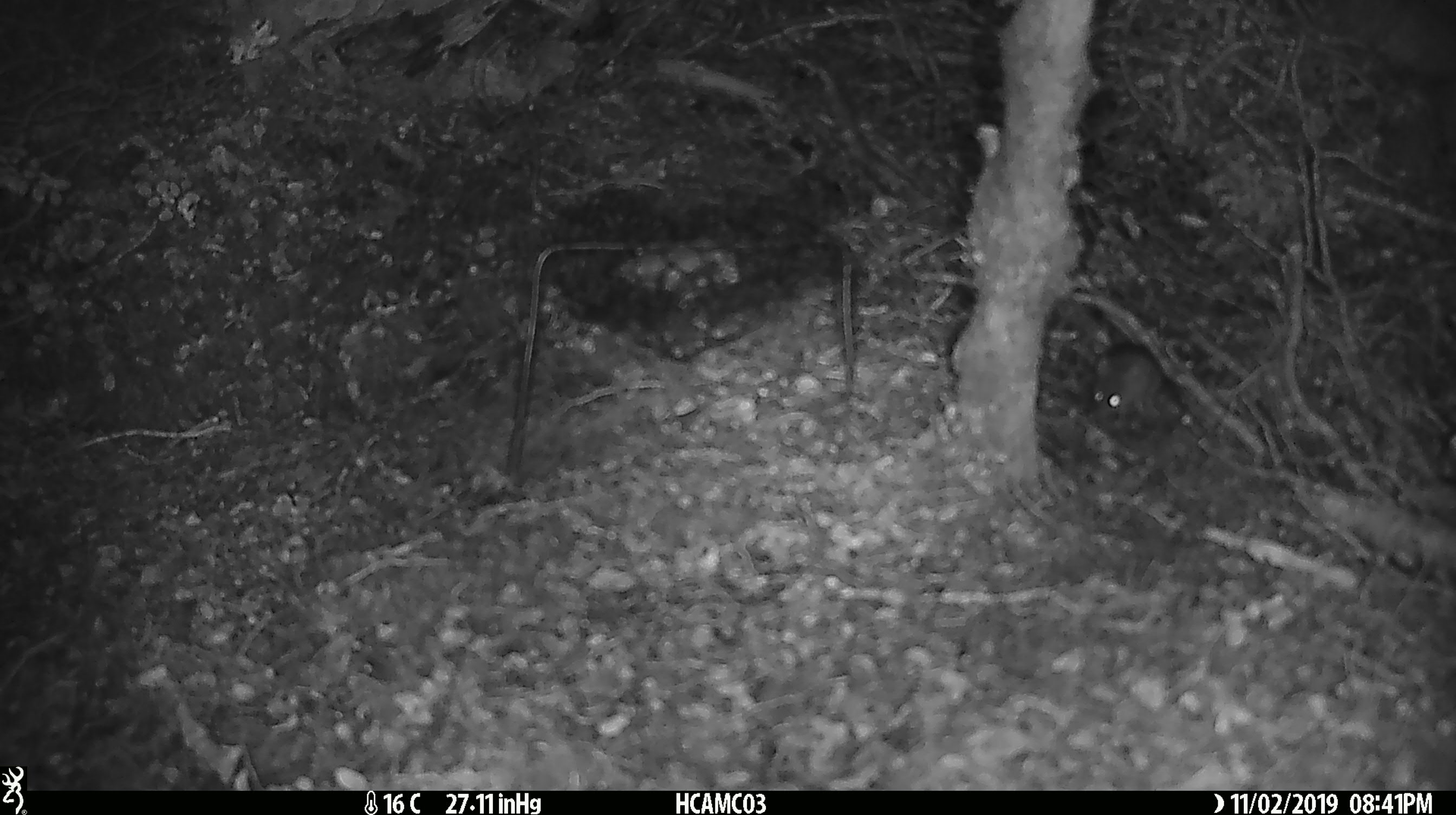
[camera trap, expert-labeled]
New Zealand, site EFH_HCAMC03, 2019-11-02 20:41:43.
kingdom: Animalia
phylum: Chordata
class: Mammalia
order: Rodentia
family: Muridae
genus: Mus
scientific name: Mus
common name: mouse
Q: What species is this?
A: Mouse (Mus).